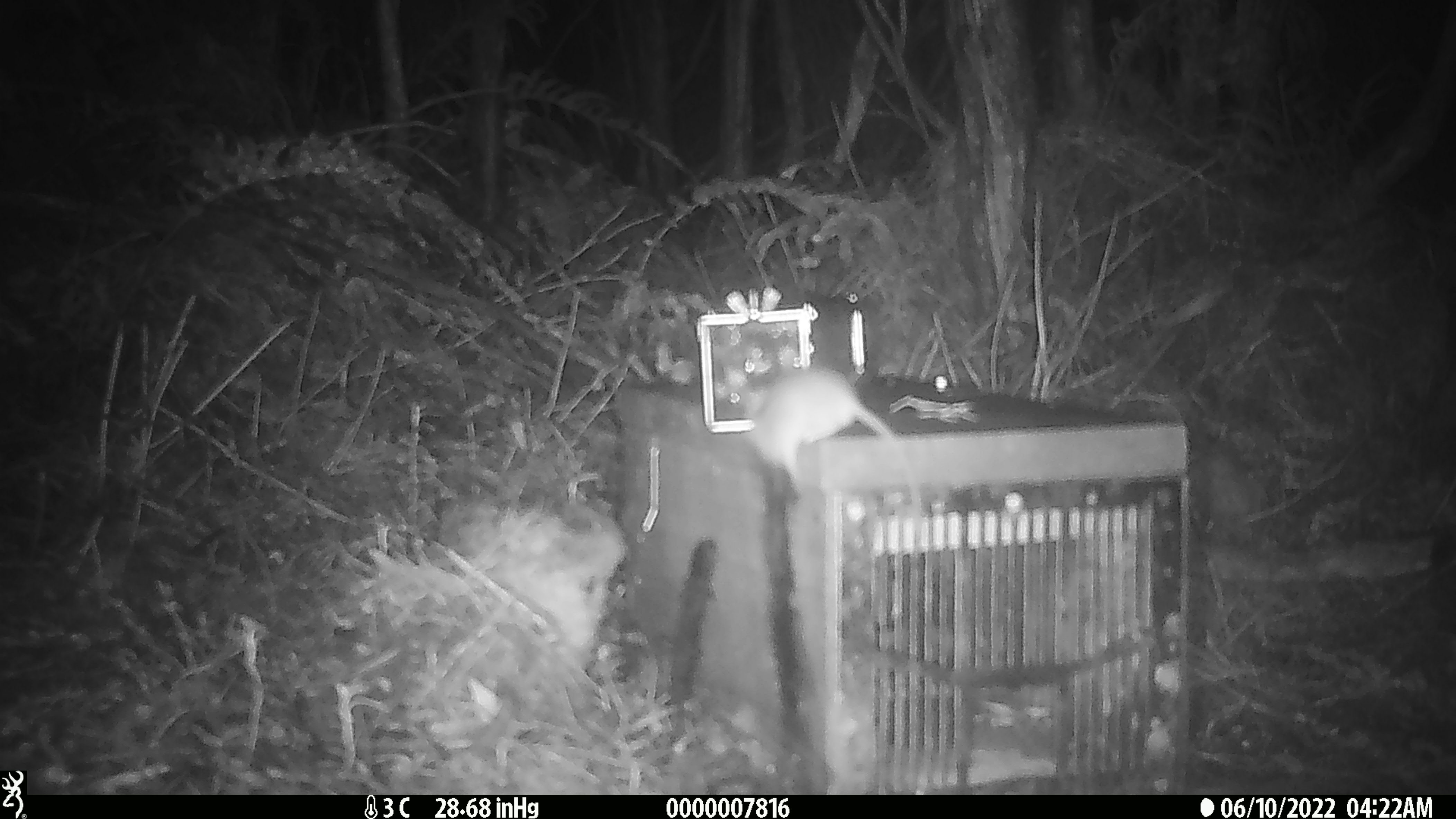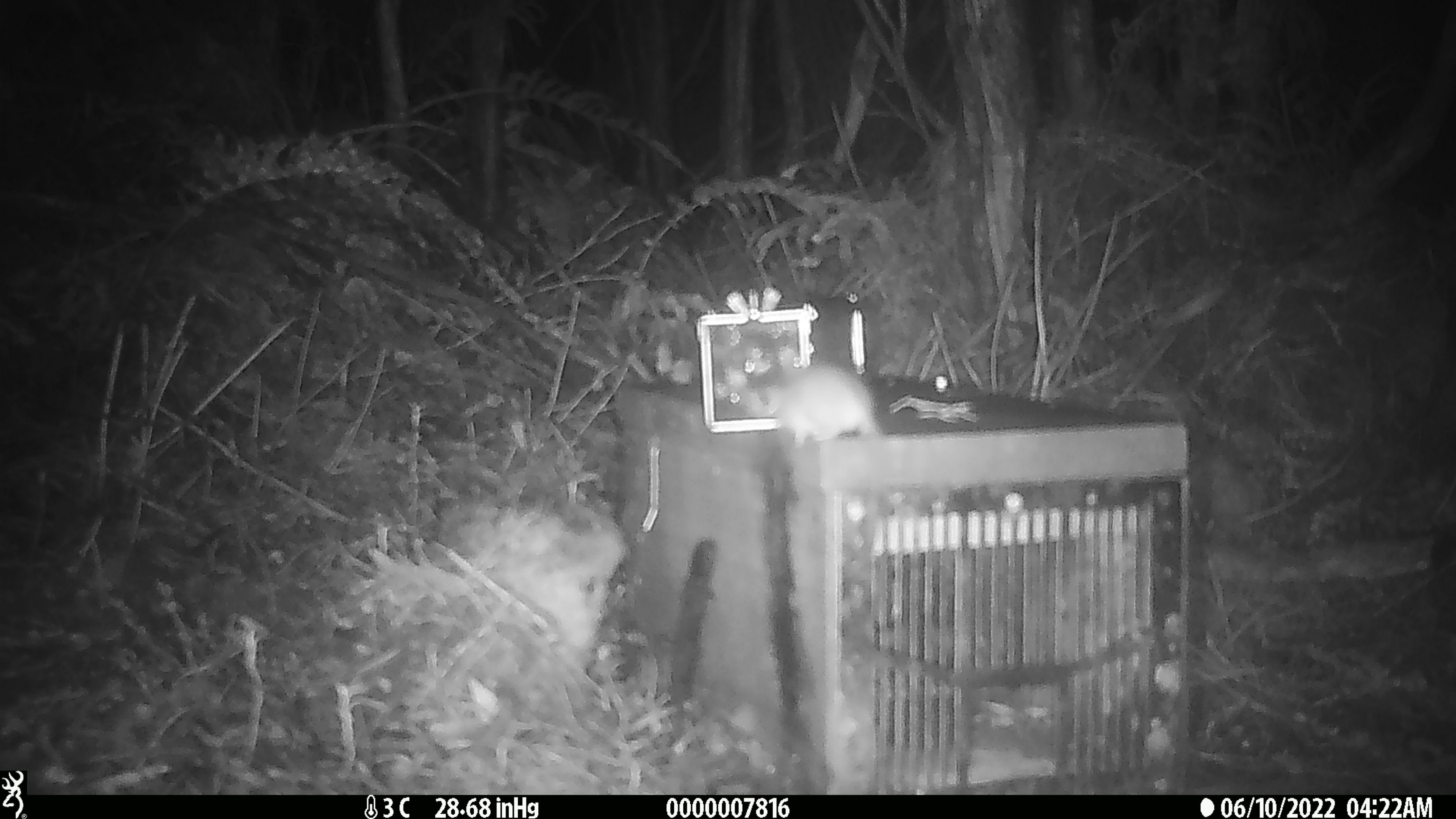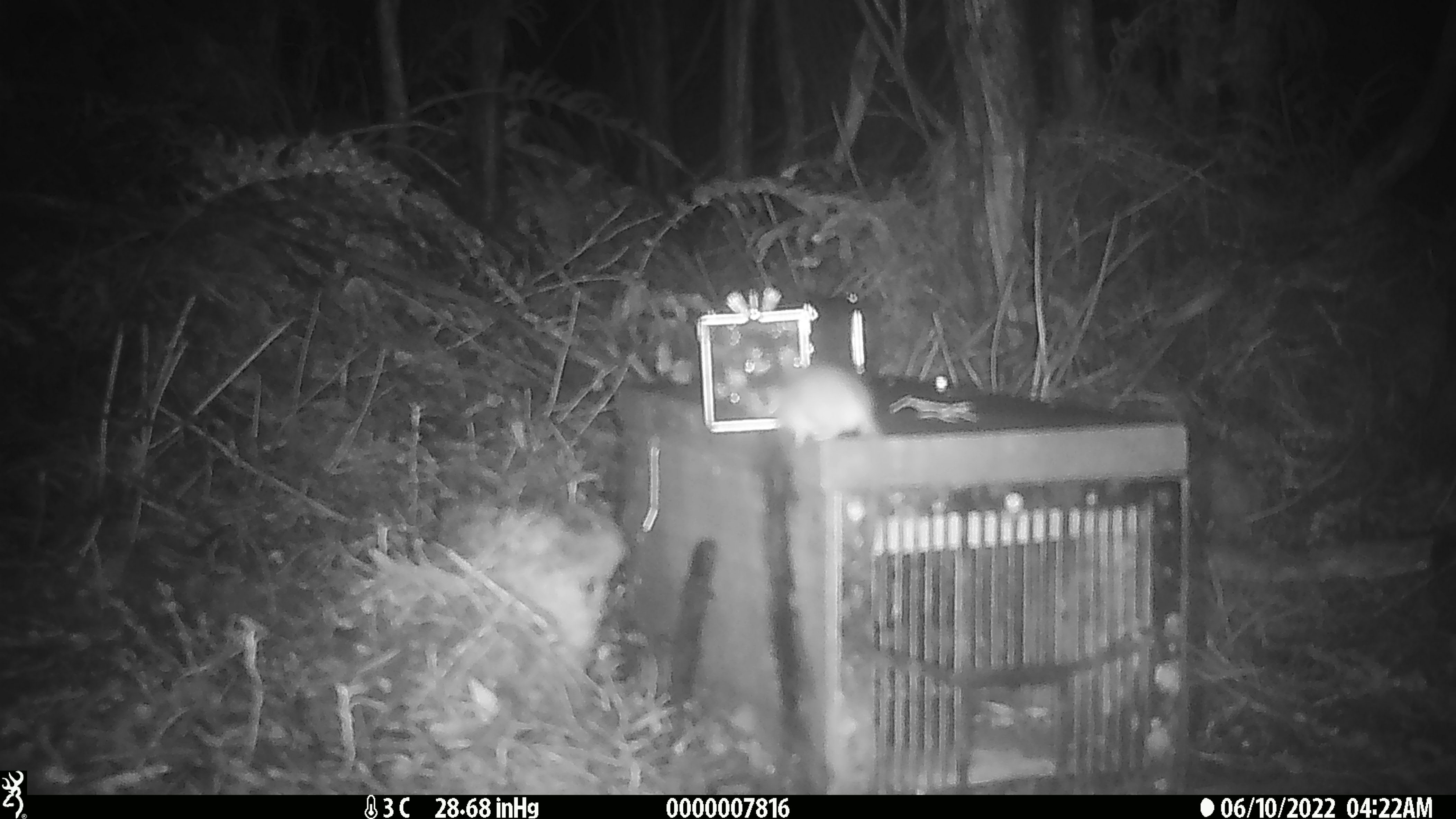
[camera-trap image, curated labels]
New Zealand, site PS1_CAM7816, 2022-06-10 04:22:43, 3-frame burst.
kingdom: Animalia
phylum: Chordata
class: Mammalia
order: Rodentia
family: Muridae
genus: Mus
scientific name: Mus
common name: mouse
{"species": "mouse (Mus)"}